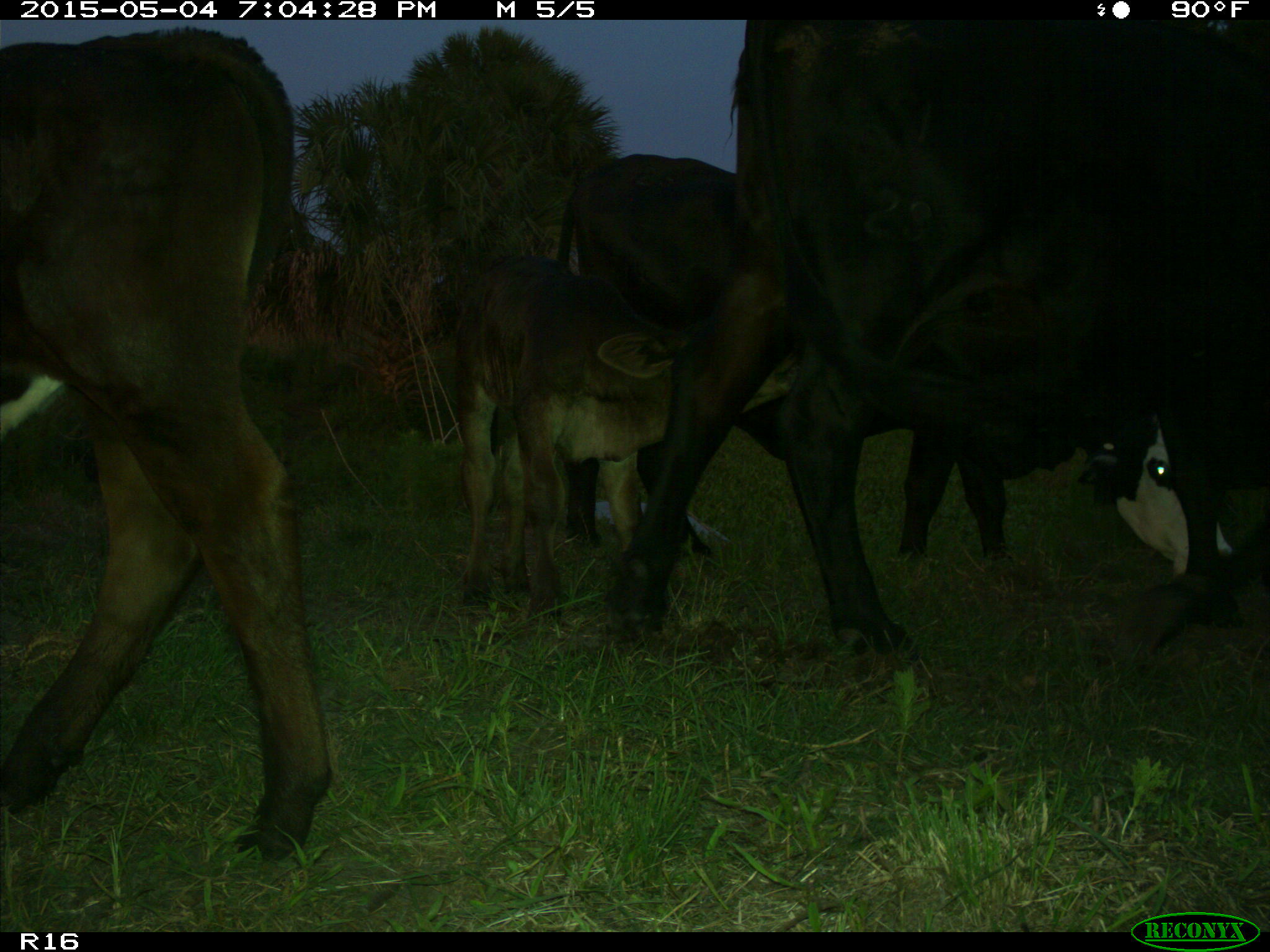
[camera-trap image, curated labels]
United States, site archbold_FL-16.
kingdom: Animalia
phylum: Chordata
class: Mammalia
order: Artiodactyla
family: Bovidae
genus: Bos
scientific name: Bos taurus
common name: domestic cow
Bos taurus (domestic cow).